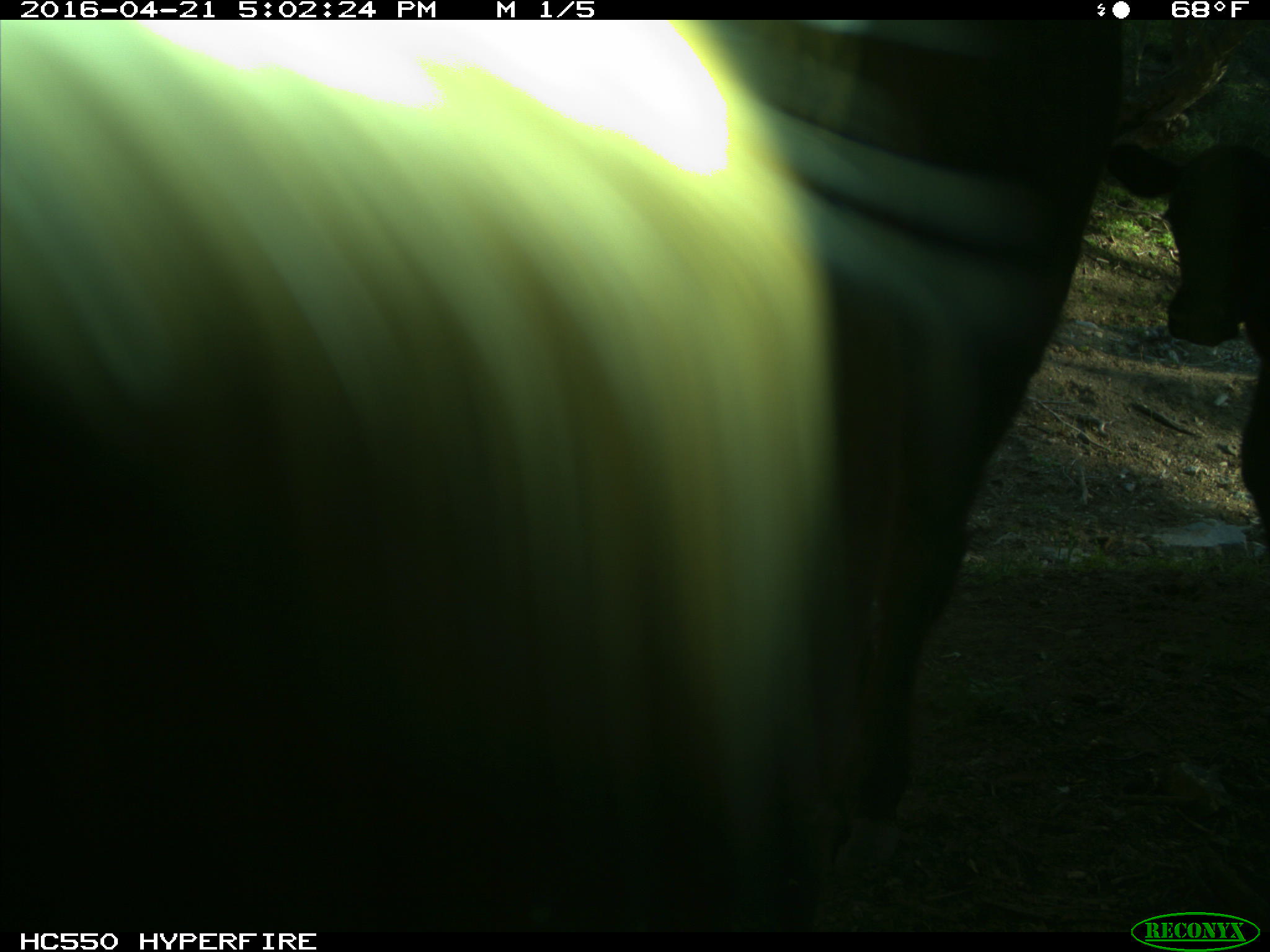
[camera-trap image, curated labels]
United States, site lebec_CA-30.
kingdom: Animalia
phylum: Chordata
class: Mammalia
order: Artiodactyla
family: Bovidae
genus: Bos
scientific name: Bos taurus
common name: domestic cow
Bos taurus (domestic cow).